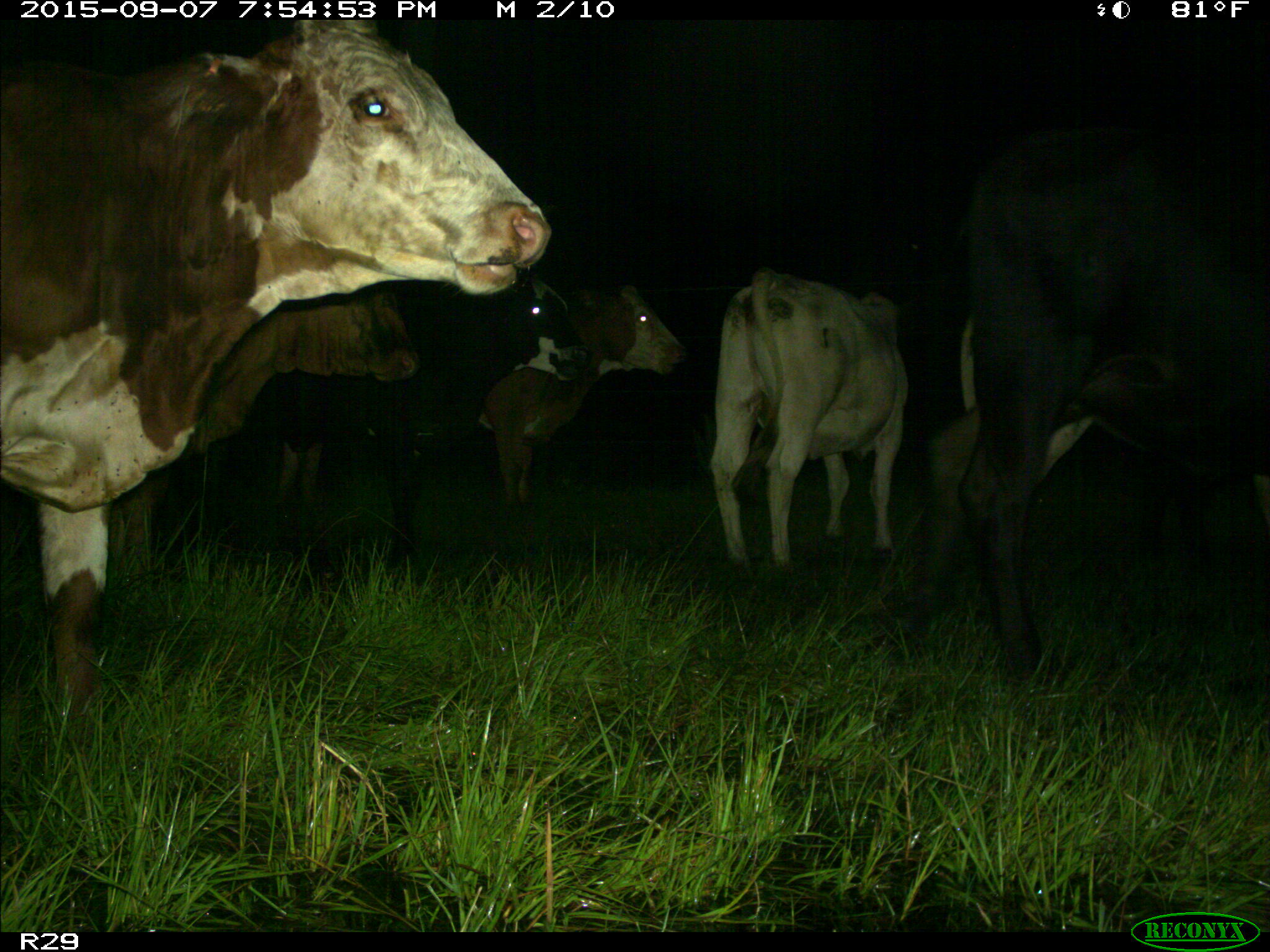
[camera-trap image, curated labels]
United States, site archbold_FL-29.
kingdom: Animalia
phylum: Chordata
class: Mammalia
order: Artiodactyla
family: Bovidae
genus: Bos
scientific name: Bos taurus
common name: domestic cow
Bos taurus (domestic cow).